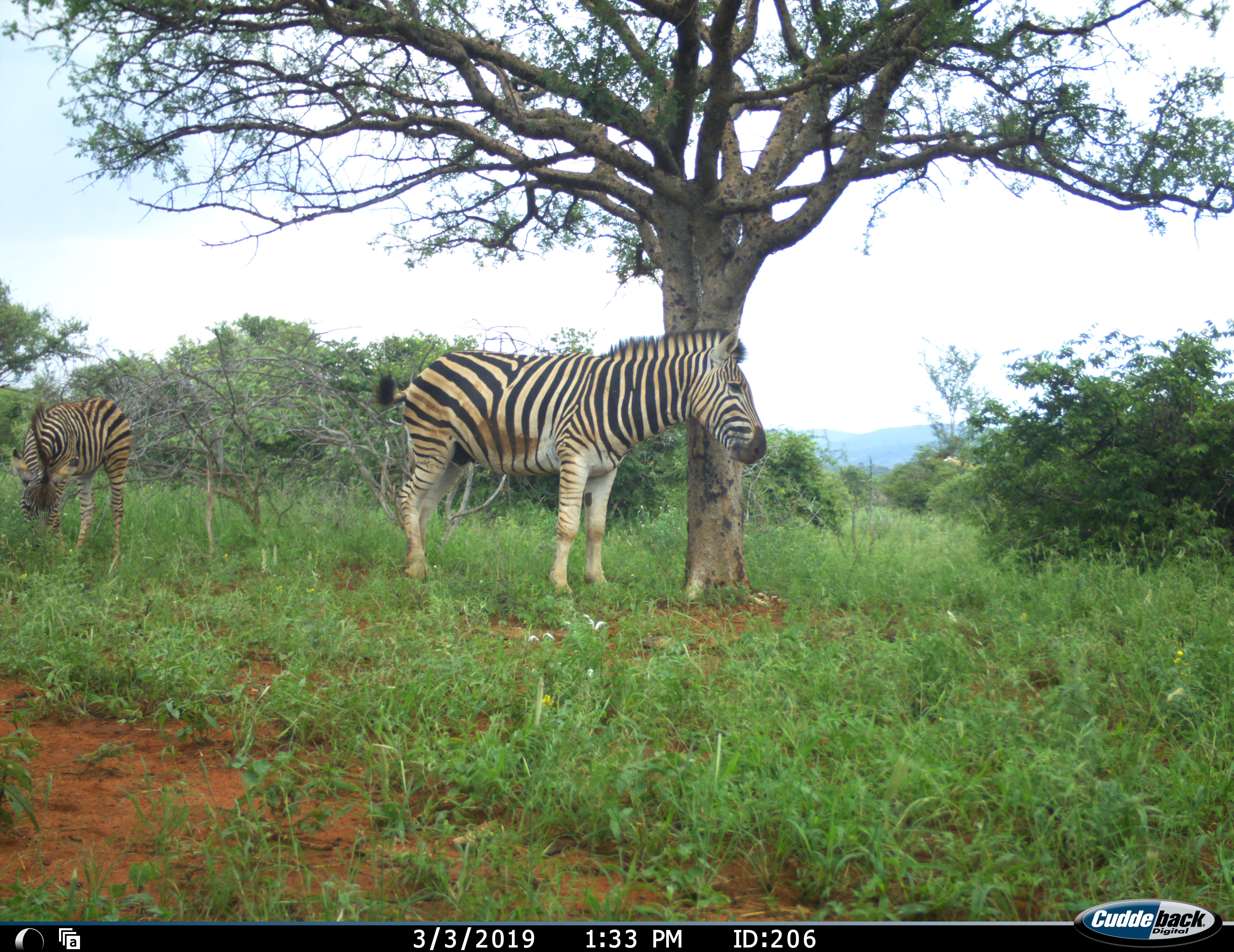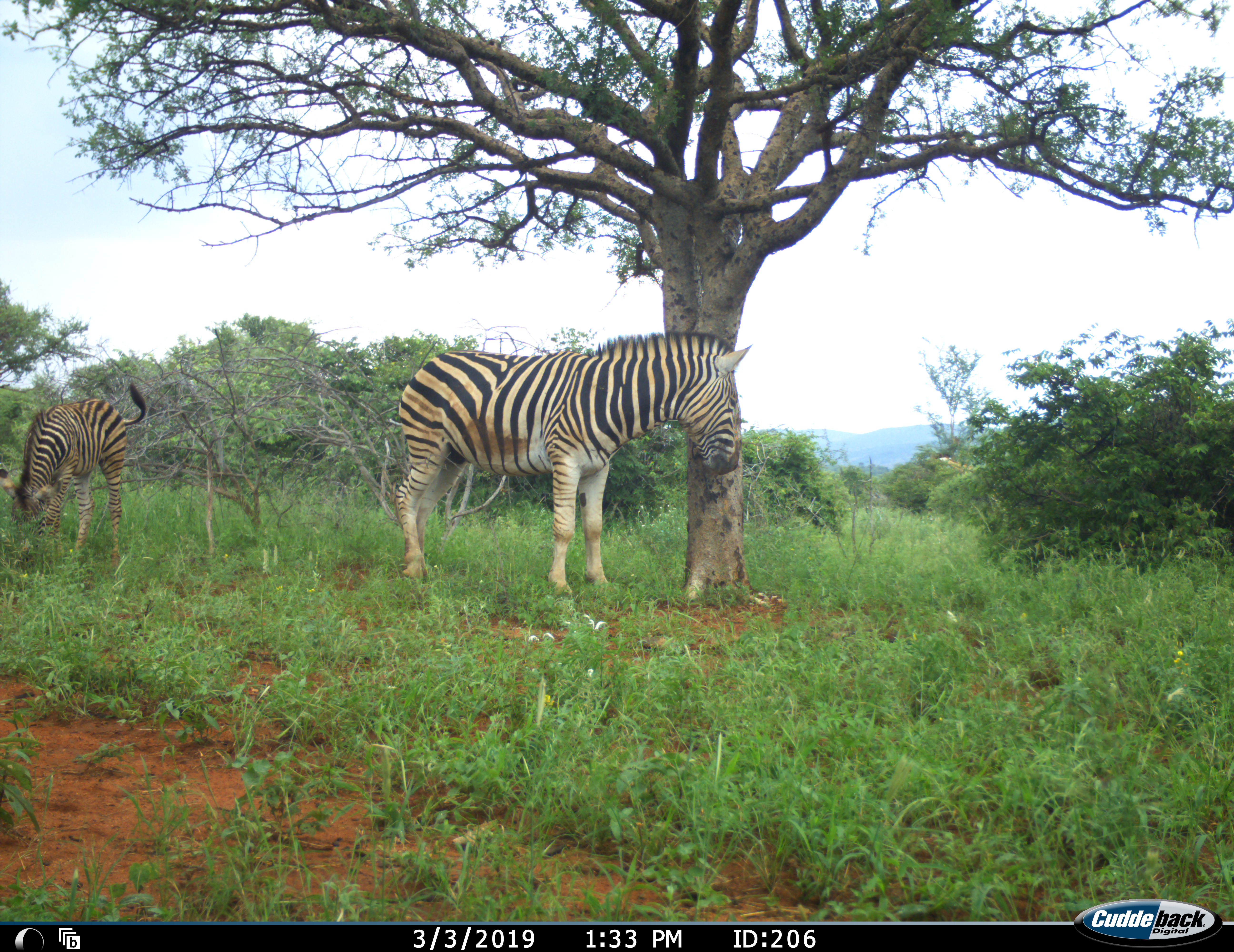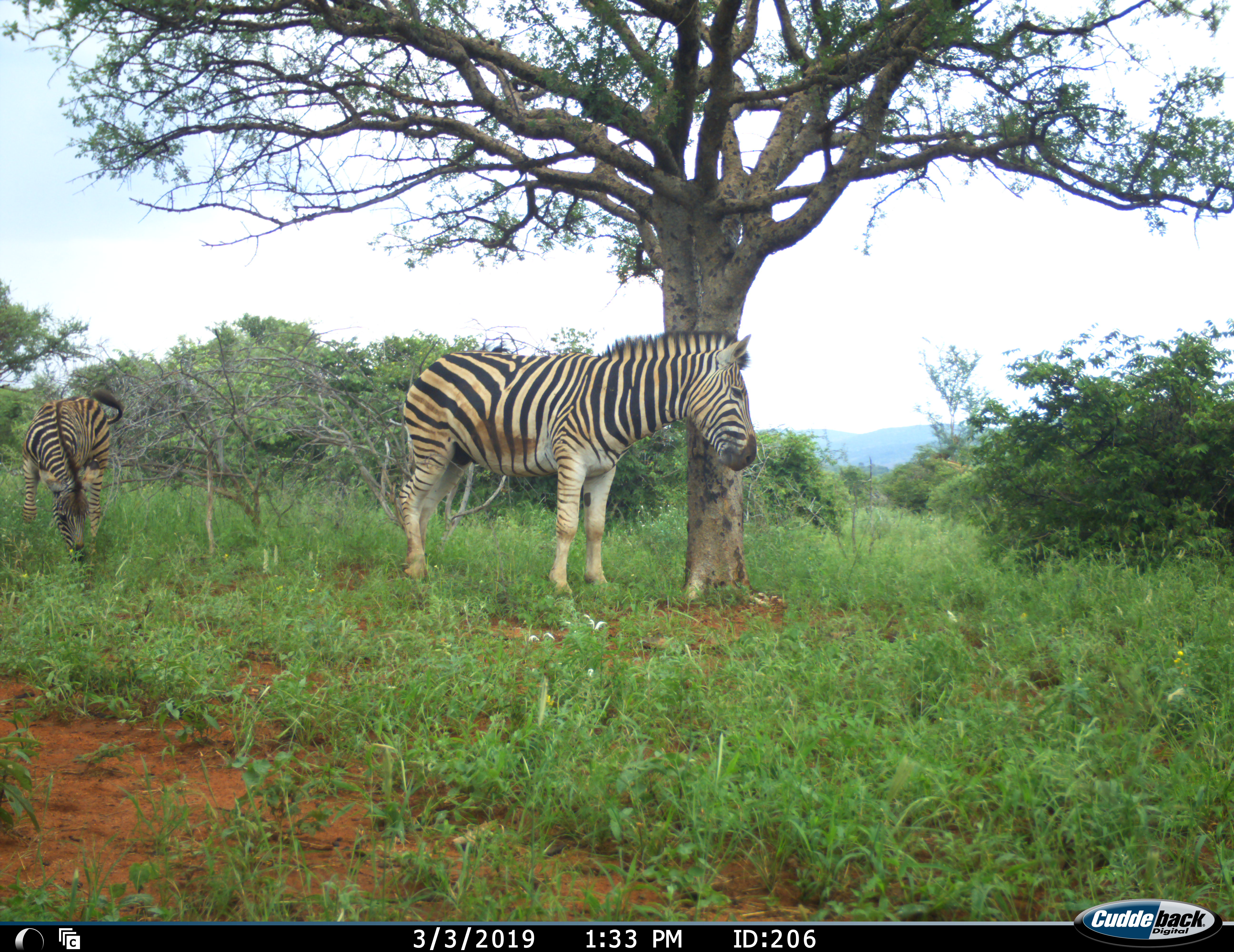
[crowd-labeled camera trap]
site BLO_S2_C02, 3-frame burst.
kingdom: Animalia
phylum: Chordata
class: Mammalia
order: Perissodactyla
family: Equidae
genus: Equus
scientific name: Equus quagga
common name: plains zebra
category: zebraplains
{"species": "zebraplains (plains zebra) (Equus quagga)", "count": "2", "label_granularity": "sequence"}